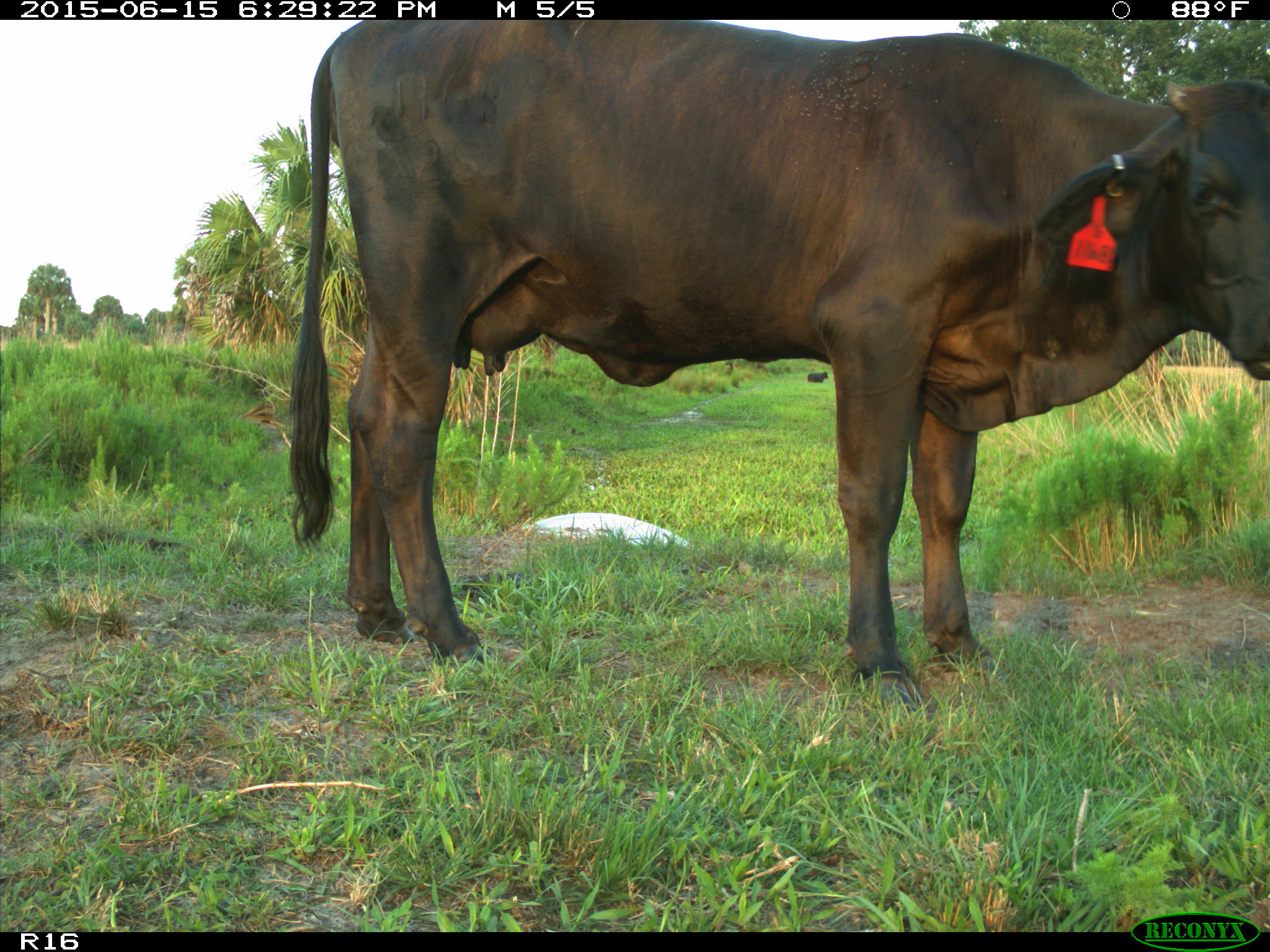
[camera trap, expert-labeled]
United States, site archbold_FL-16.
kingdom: Animalia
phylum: Chordata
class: Mammalia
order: Artiodactyla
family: Bovidae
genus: Bos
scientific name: Bos taurus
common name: domestic cow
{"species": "Bos taurus (domestic cow)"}